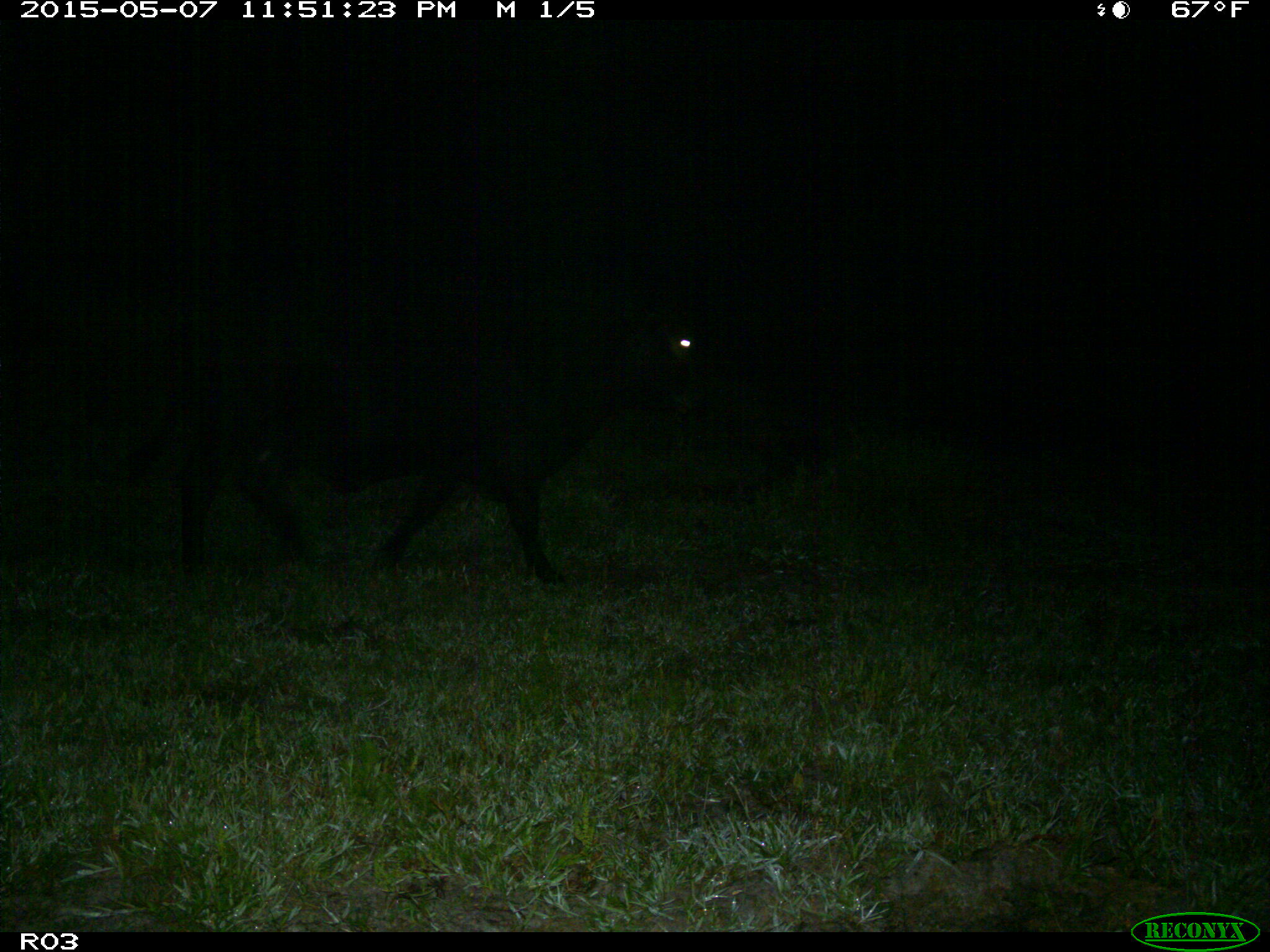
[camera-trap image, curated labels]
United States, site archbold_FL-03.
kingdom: Animalia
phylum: Chordata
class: Mammalia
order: Artiodactyla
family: Bovidae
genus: Bos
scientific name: Bos taurus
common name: domestic cow